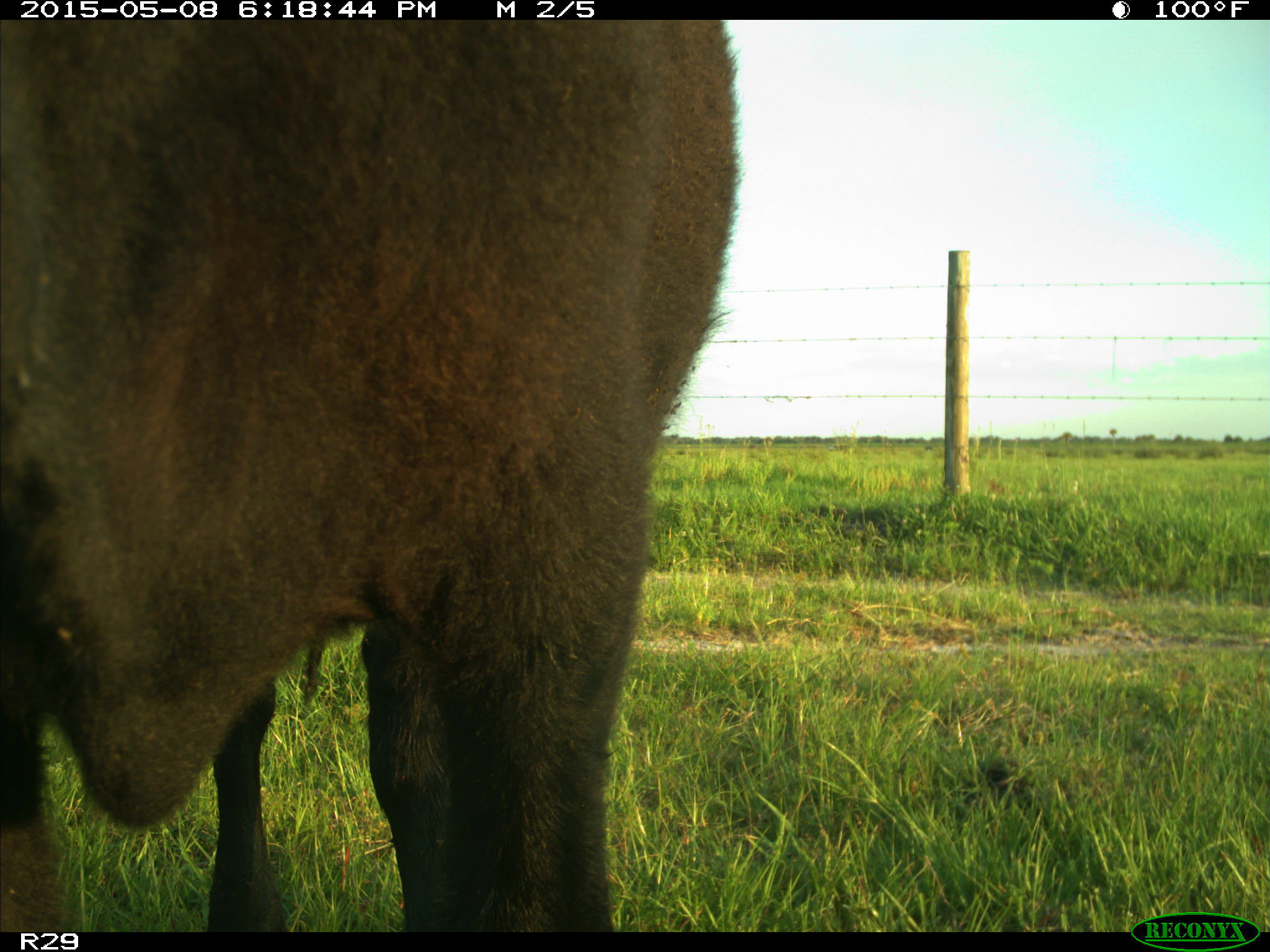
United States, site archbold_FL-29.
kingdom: Animalia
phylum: Chordata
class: Mammalia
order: Artiodactyla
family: Bovidae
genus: Bos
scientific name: Bos taurus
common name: domestic cow